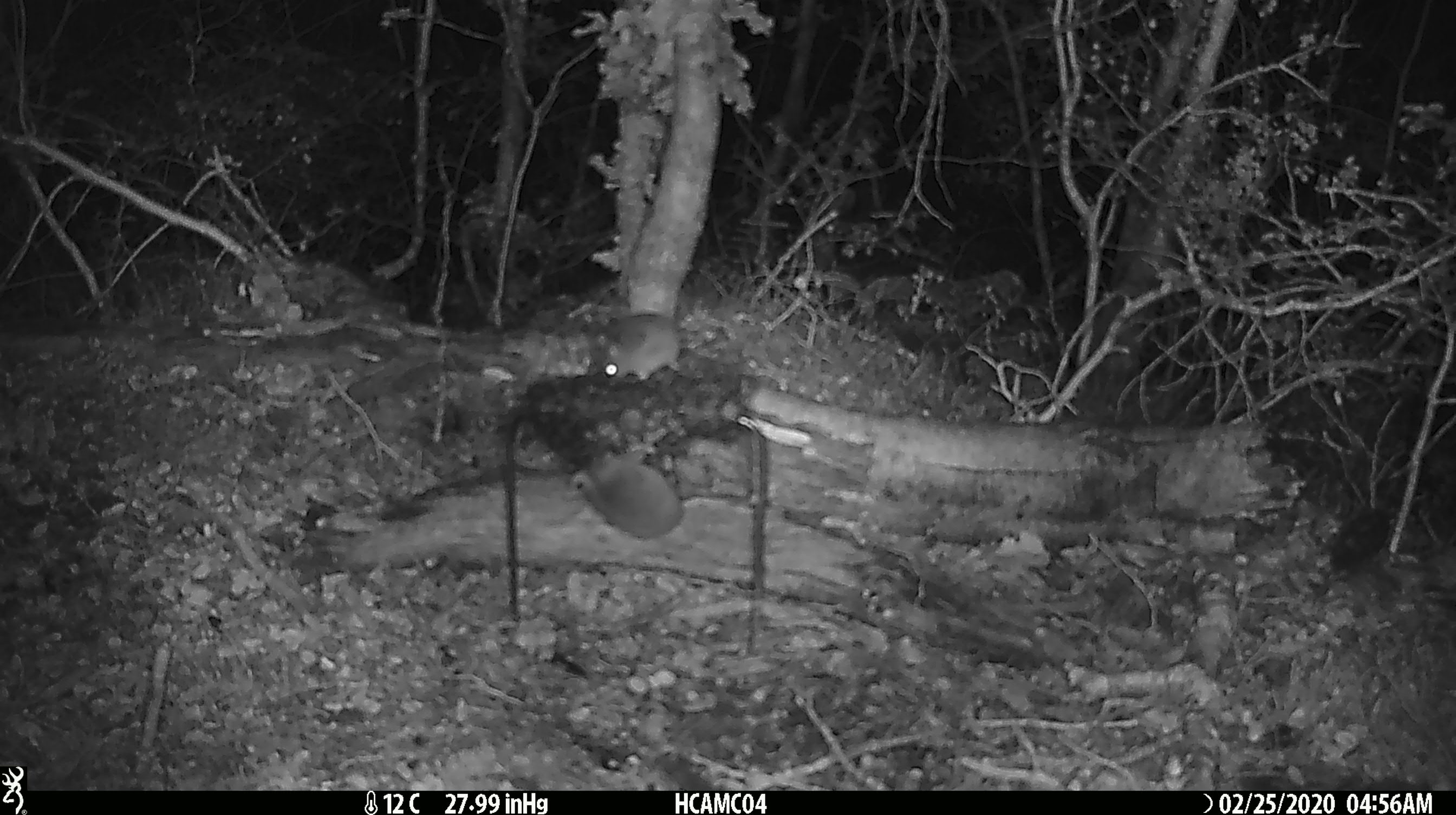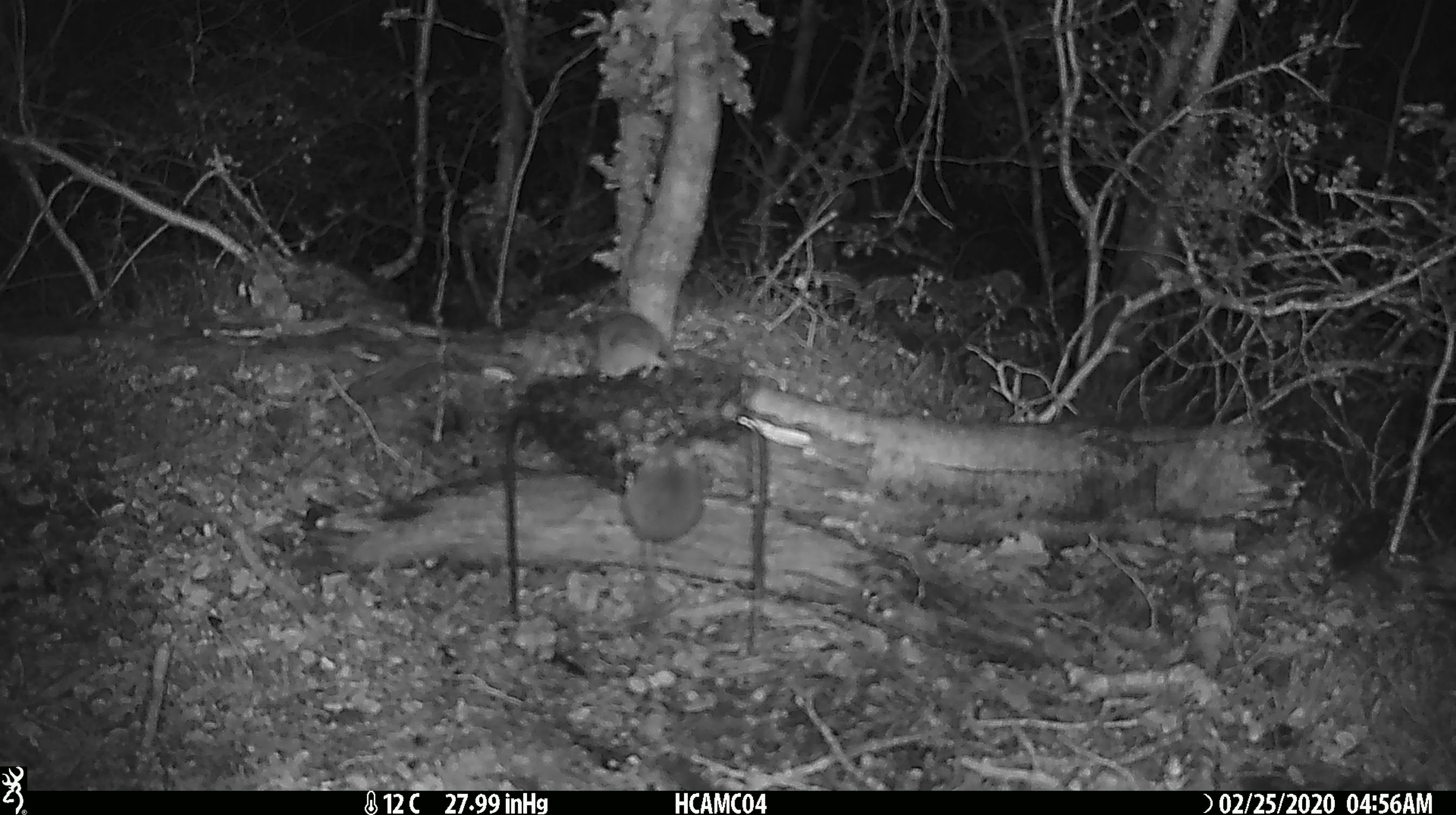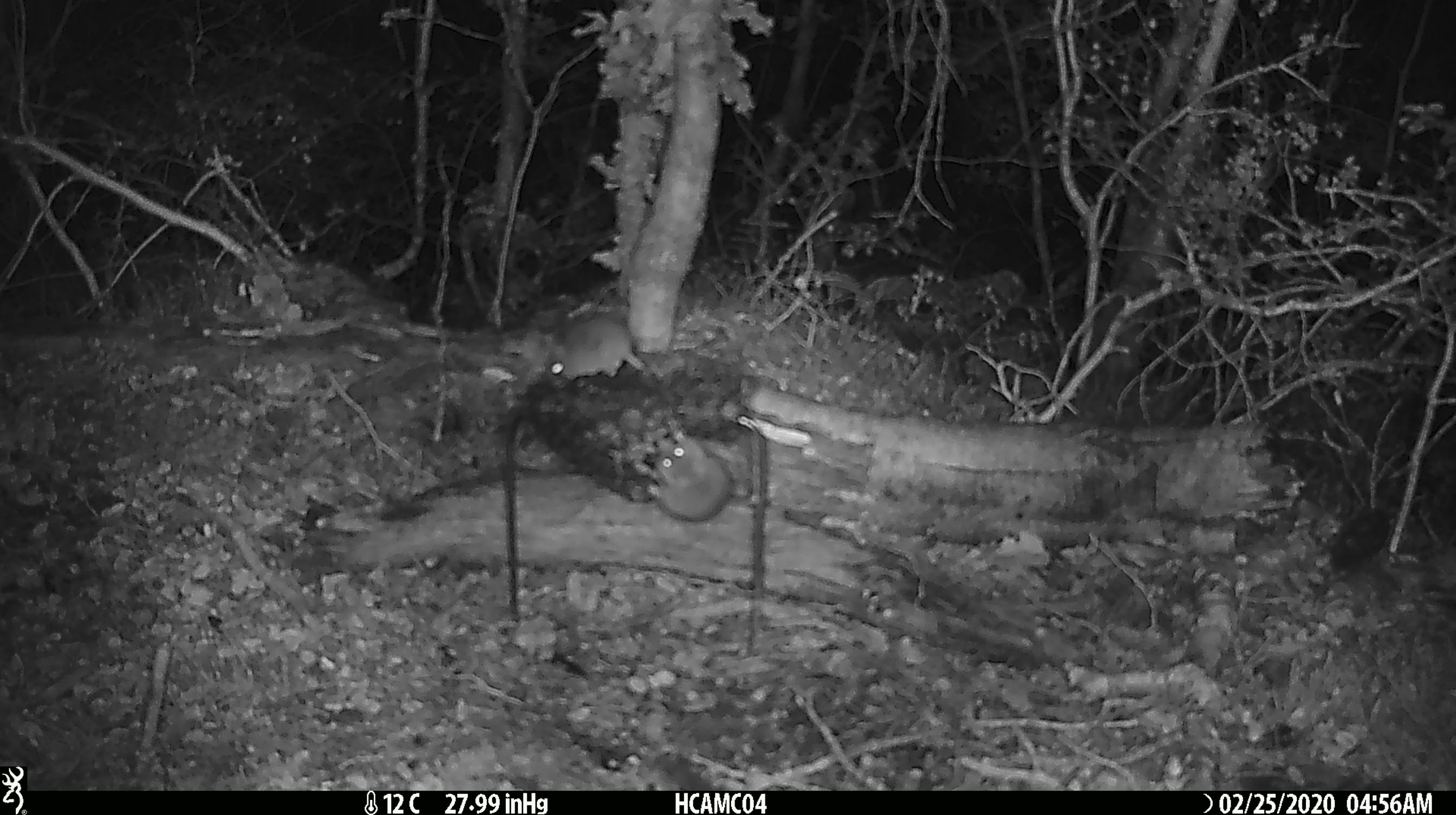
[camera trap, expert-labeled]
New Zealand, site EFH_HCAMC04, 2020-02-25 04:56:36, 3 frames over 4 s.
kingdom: Animalia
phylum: Chordata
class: Mammalia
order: Rodentia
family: Muridae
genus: Mus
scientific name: Mus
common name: mouse